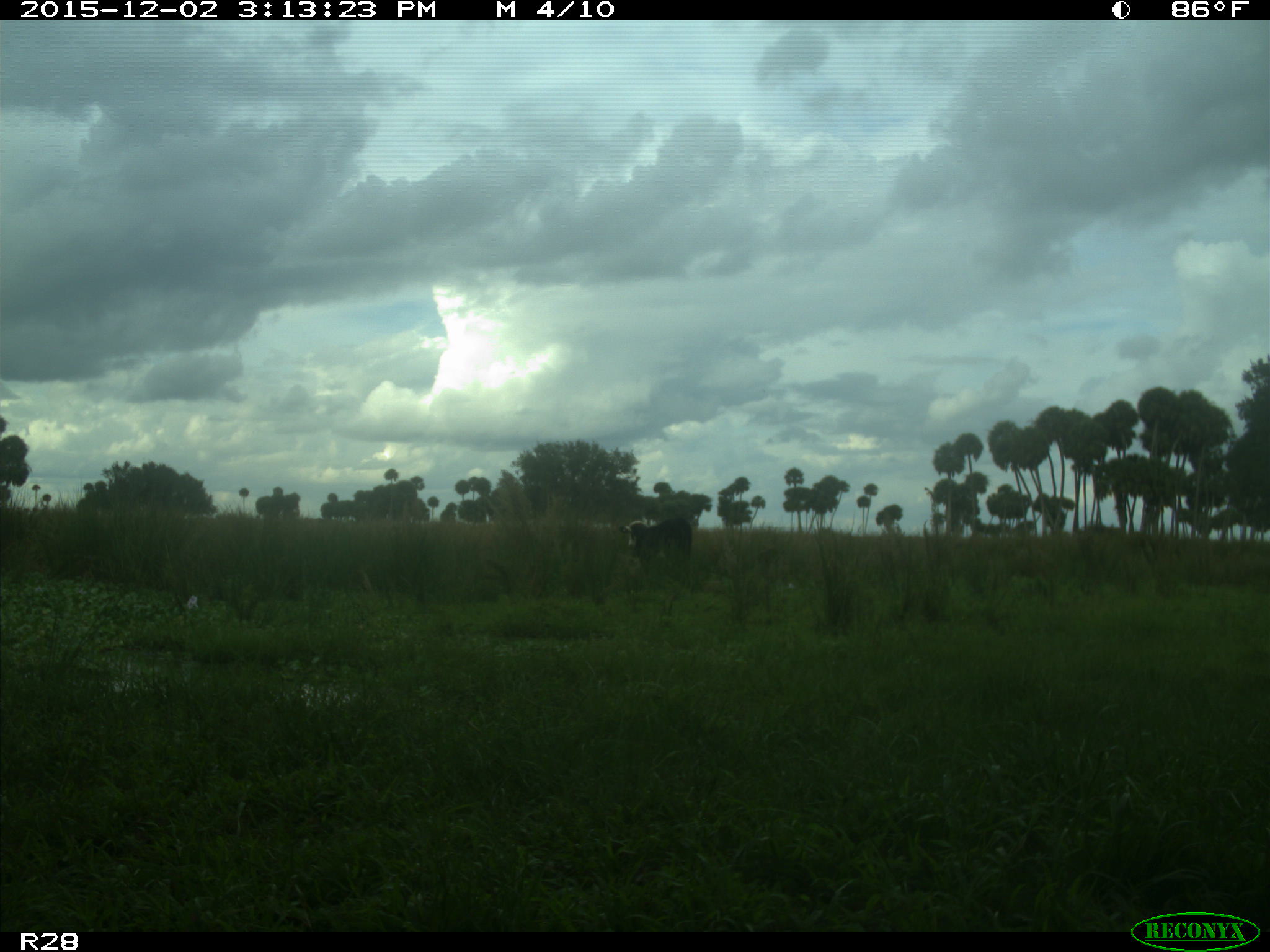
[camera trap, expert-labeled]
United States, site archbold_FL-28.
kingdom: Animalia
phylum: Chordata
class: Mammalia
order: Artiodactyla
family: Bovidae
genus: Bos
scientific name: Bos taurus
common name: domestic cow